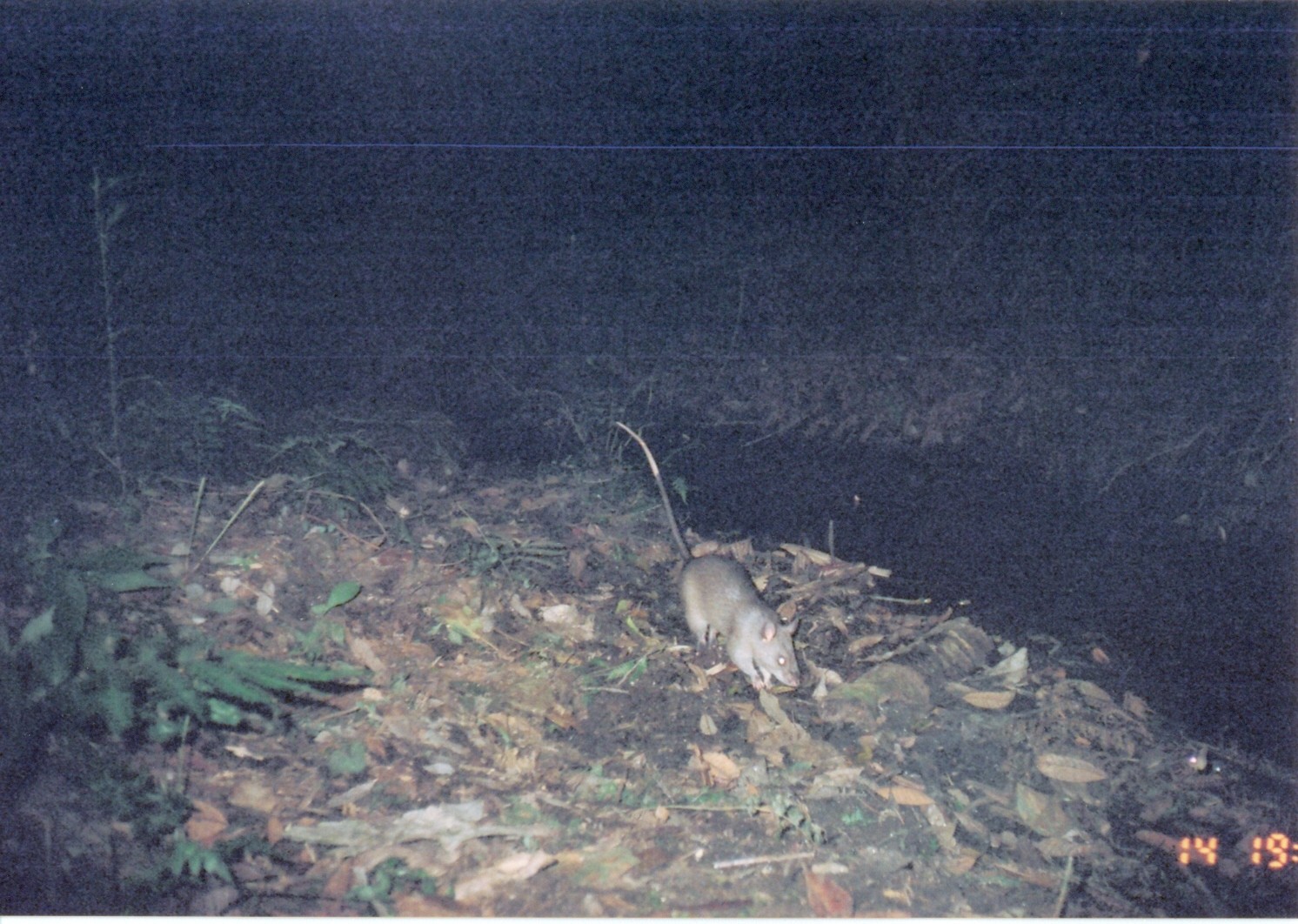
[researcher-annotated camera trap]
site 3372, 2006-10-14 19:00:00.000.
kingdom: Animalia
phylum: Chordata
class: Mammalia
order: Rodentia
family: Nesomyidae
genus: Cricetomys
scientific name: Cricetomys gambianus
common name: african giant pouched rat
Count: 1.